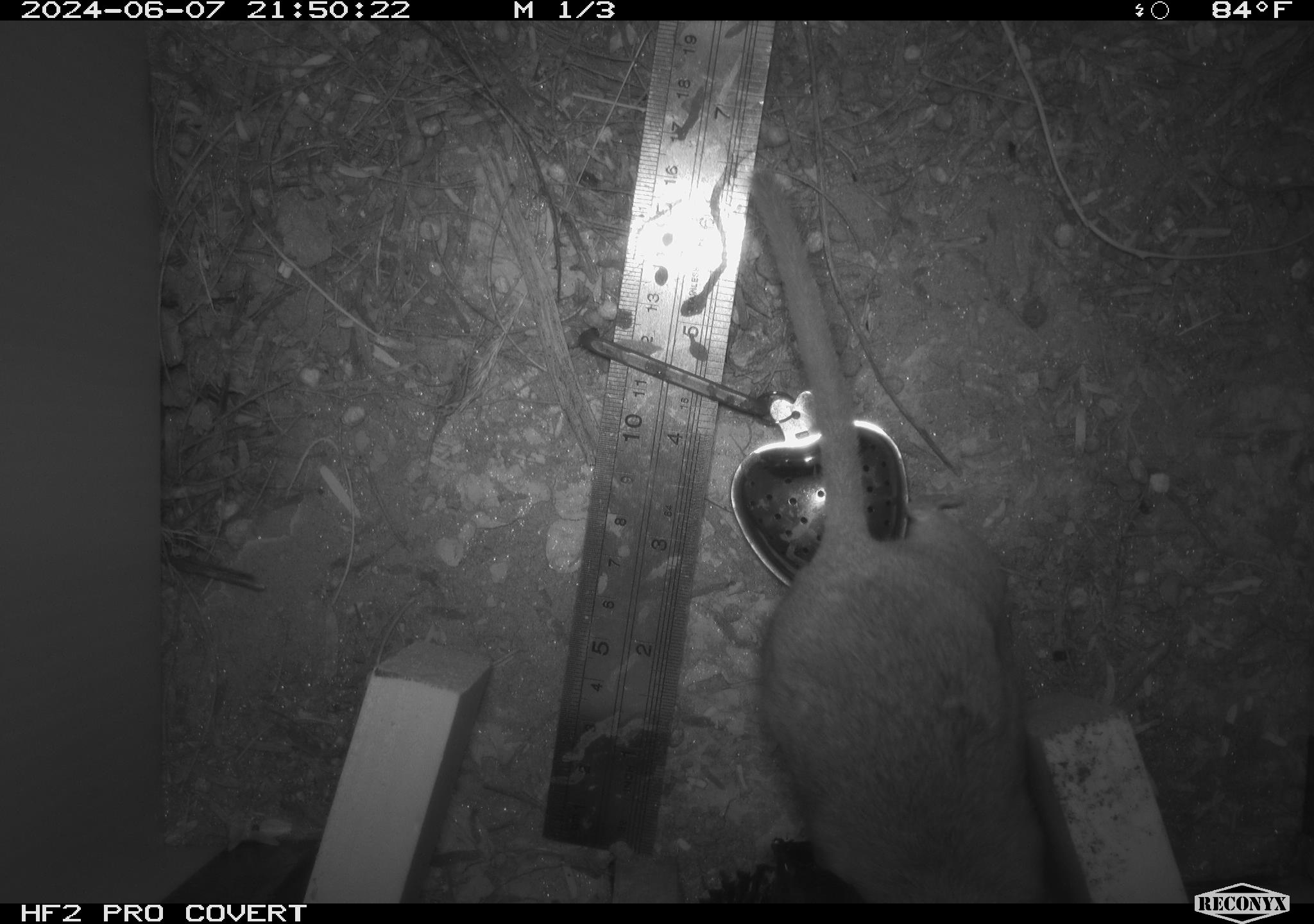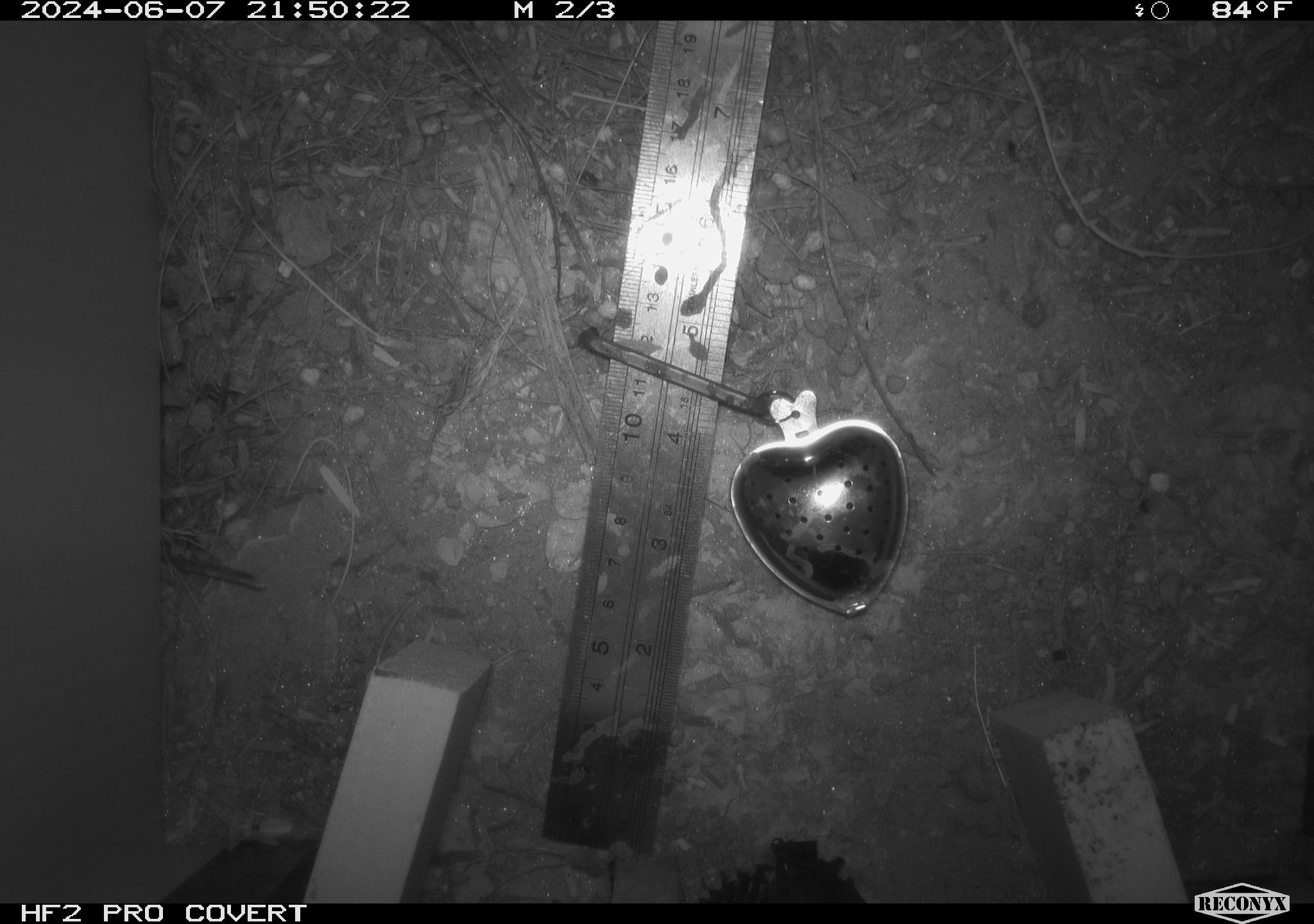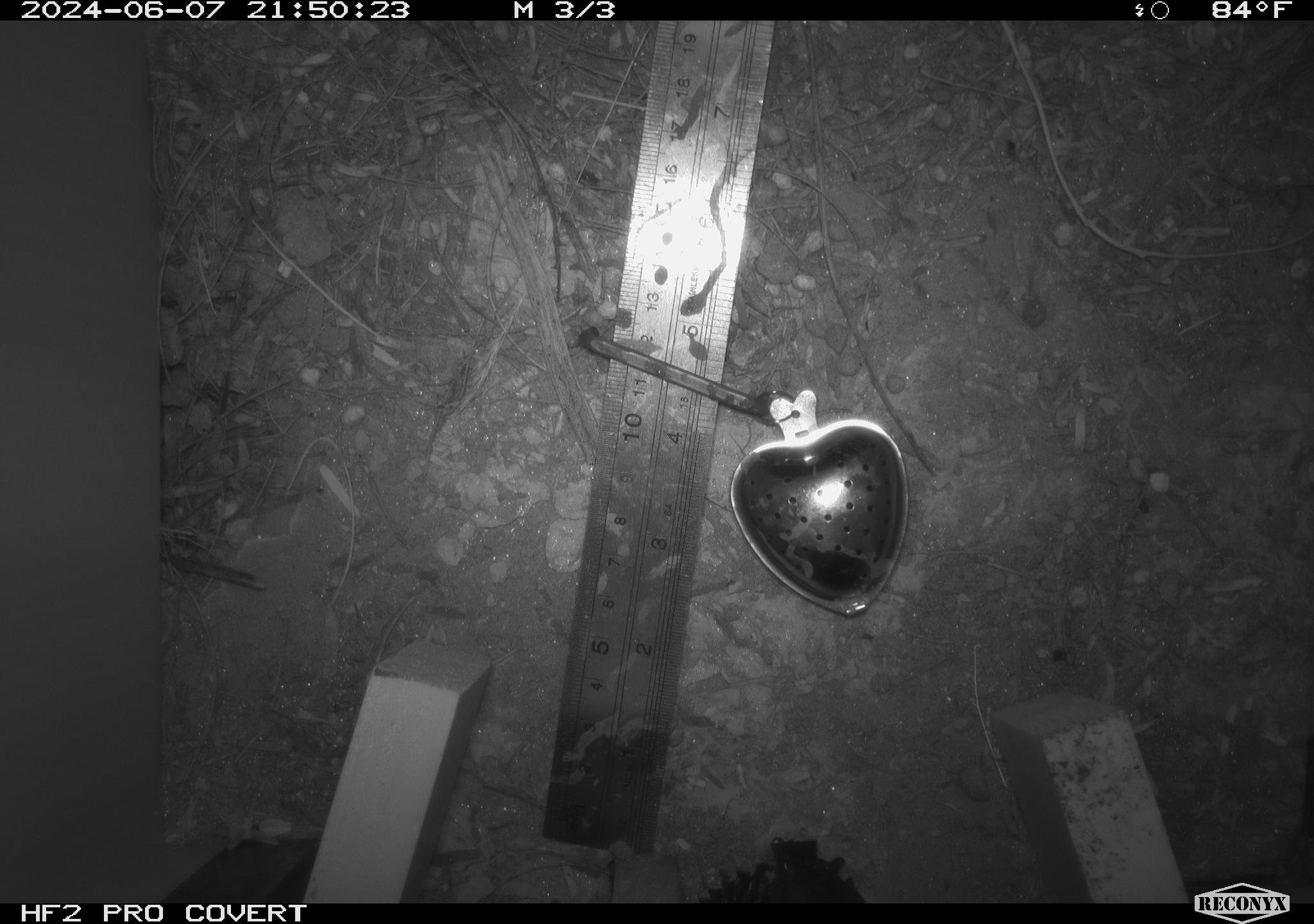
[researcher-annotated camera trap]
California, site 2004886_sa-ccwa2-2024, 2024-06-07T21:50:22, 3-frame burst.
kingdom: Animalia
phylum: Chordata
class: Mammalia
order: Rodentia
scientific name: Rodentia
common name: woodrat or rat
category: woodrat or rat species